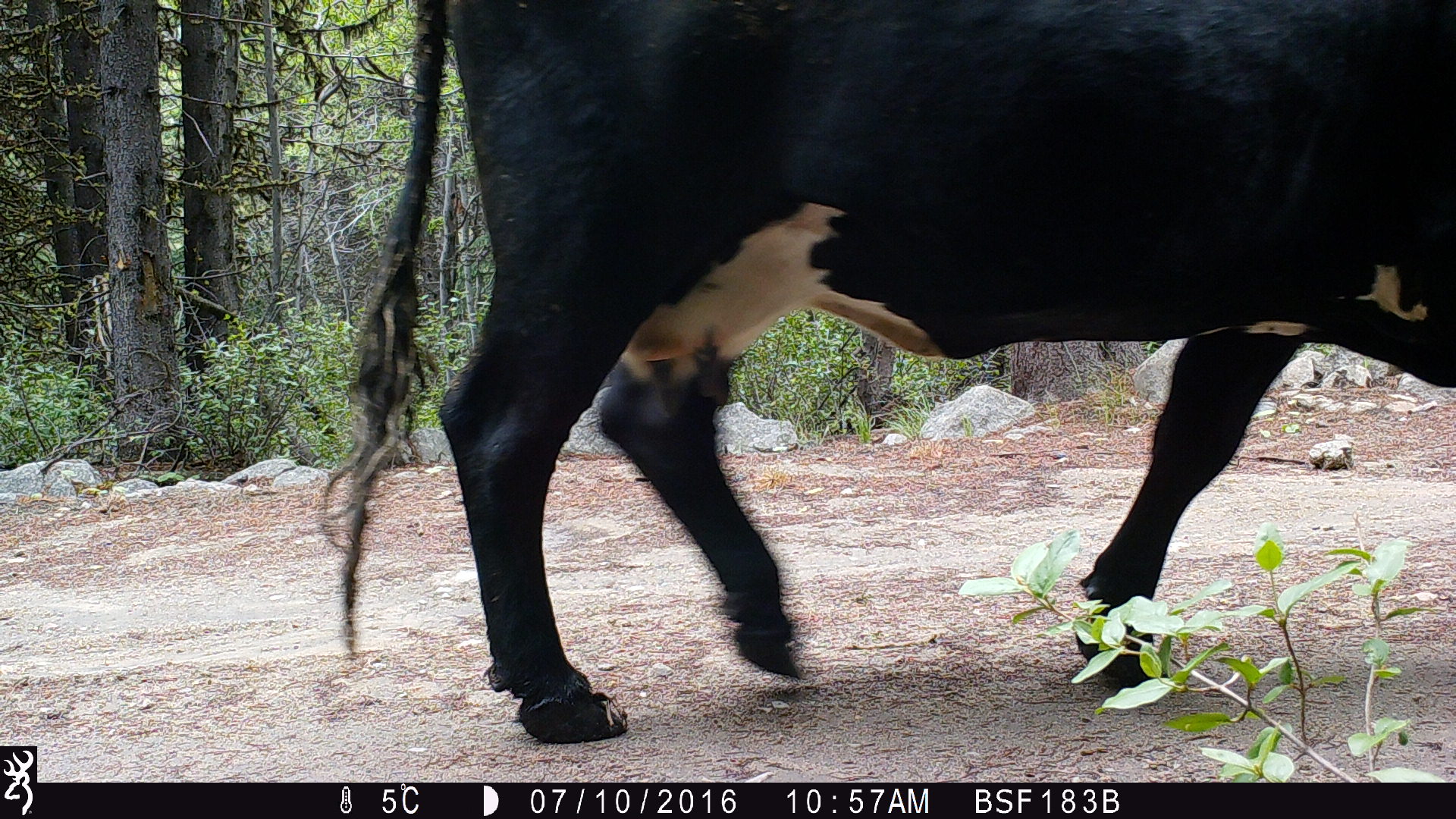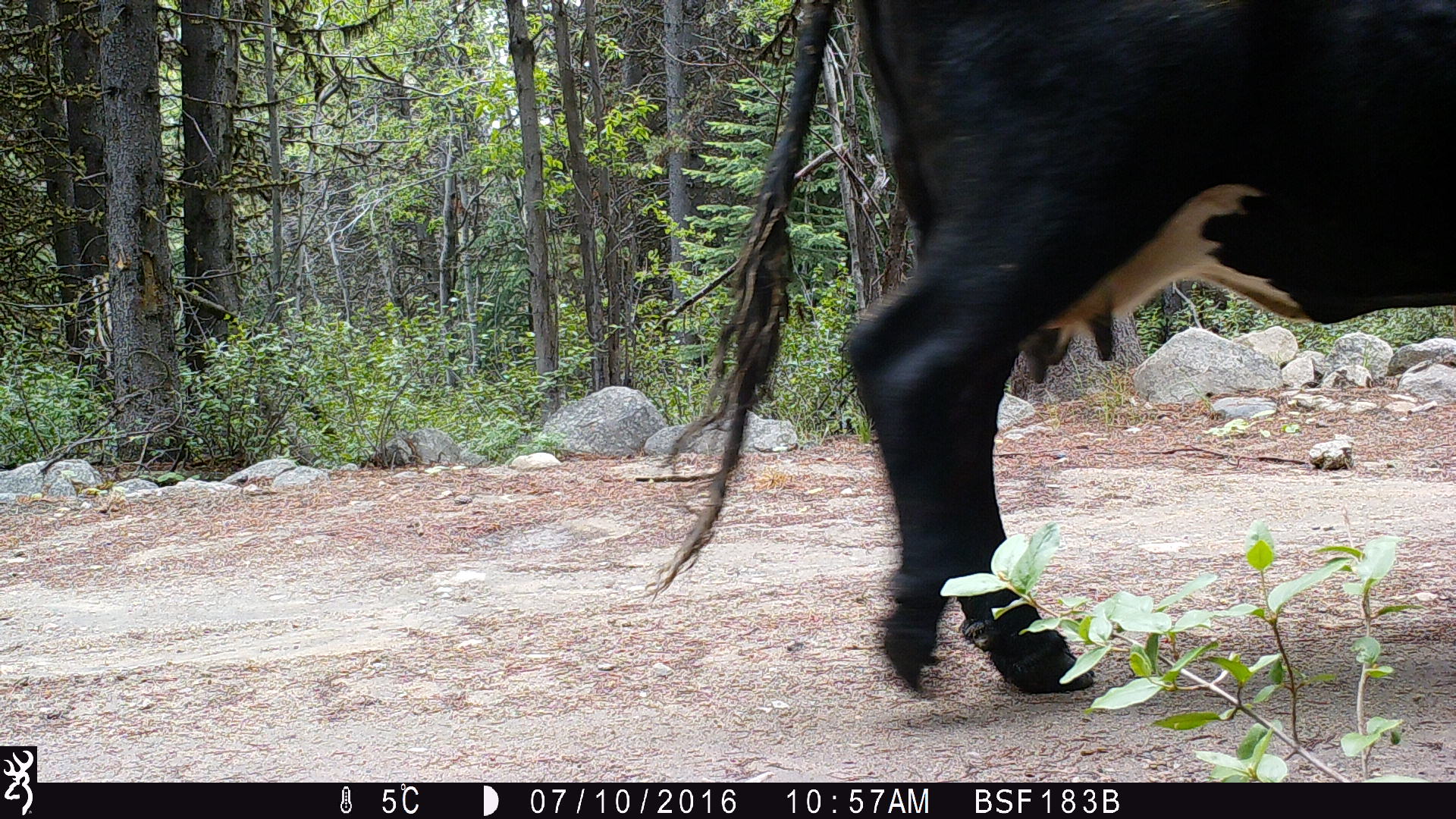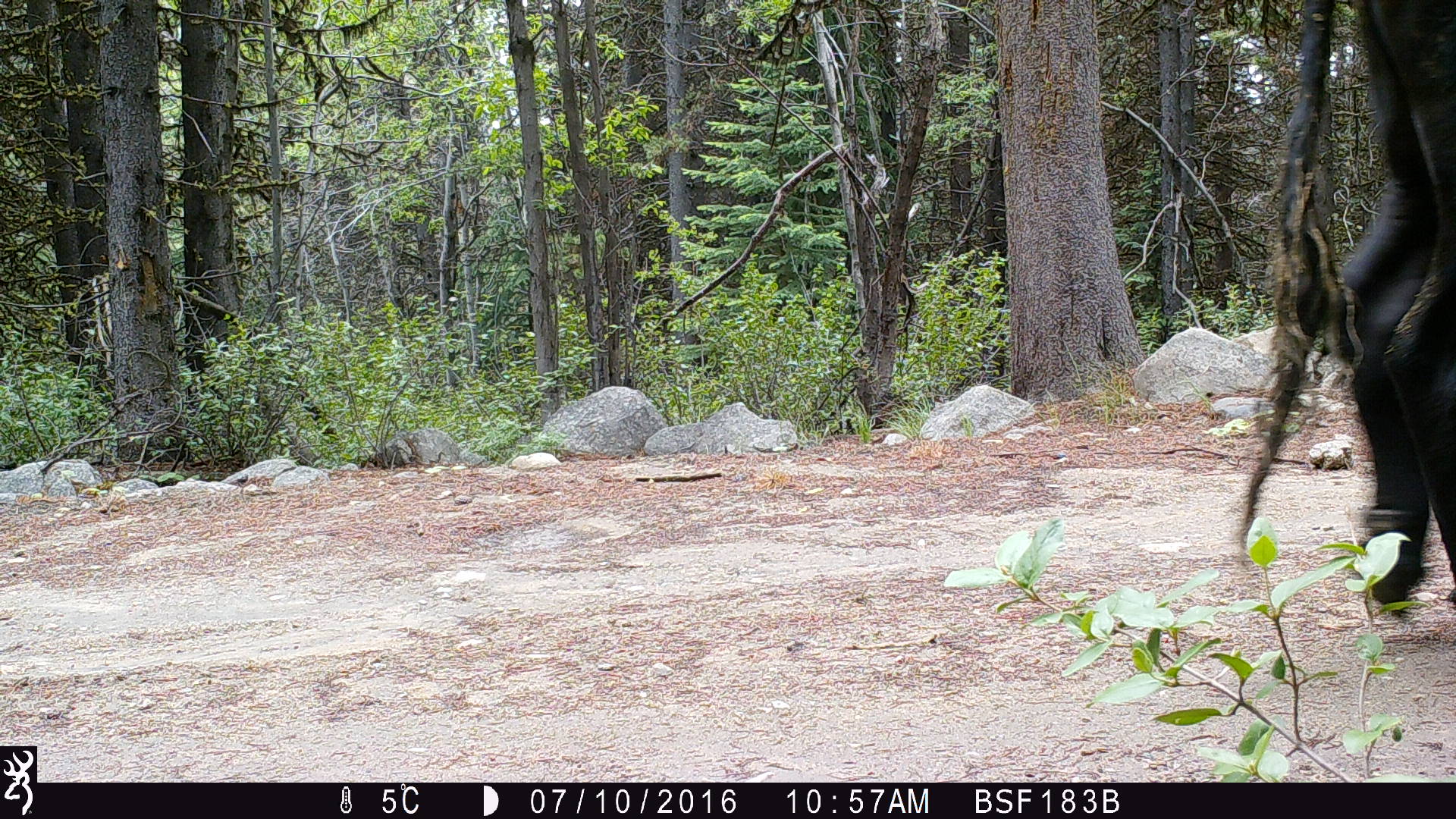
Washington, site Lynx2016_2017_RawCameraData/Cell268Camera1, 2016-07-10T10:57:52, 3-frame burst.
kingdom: Animalia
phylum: Chordata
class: Mammalia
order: Artiodactyla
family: Bovidae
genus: Bos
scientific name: Bos taurus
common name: domestic cattle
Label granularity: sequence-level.